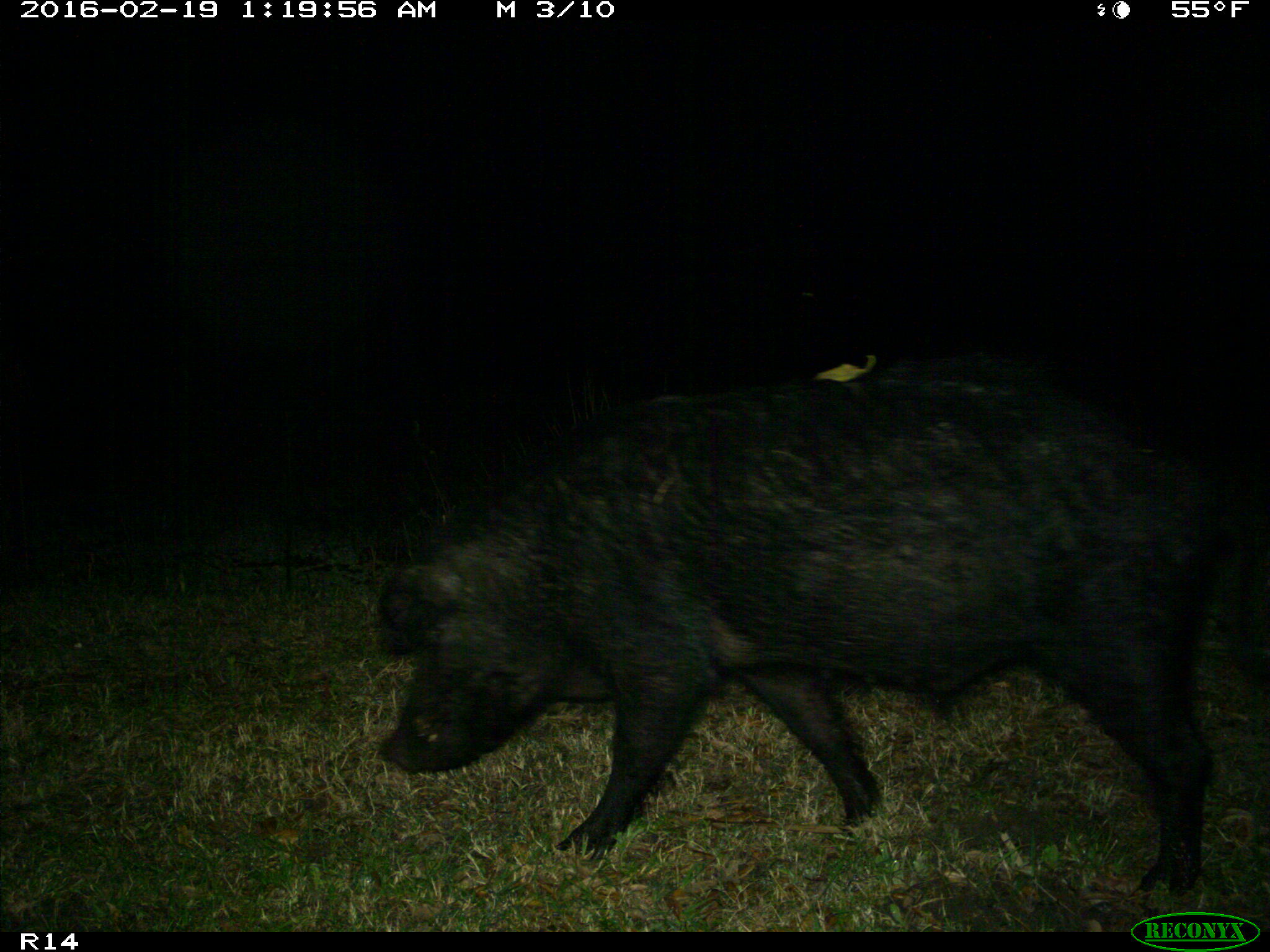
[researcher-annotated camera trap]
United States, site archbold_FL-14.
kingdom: Animalia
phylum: Chordata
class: Mammalia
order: Artiodactyla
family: Suidae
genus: Sus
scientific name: Sus scrofa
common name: wild boar